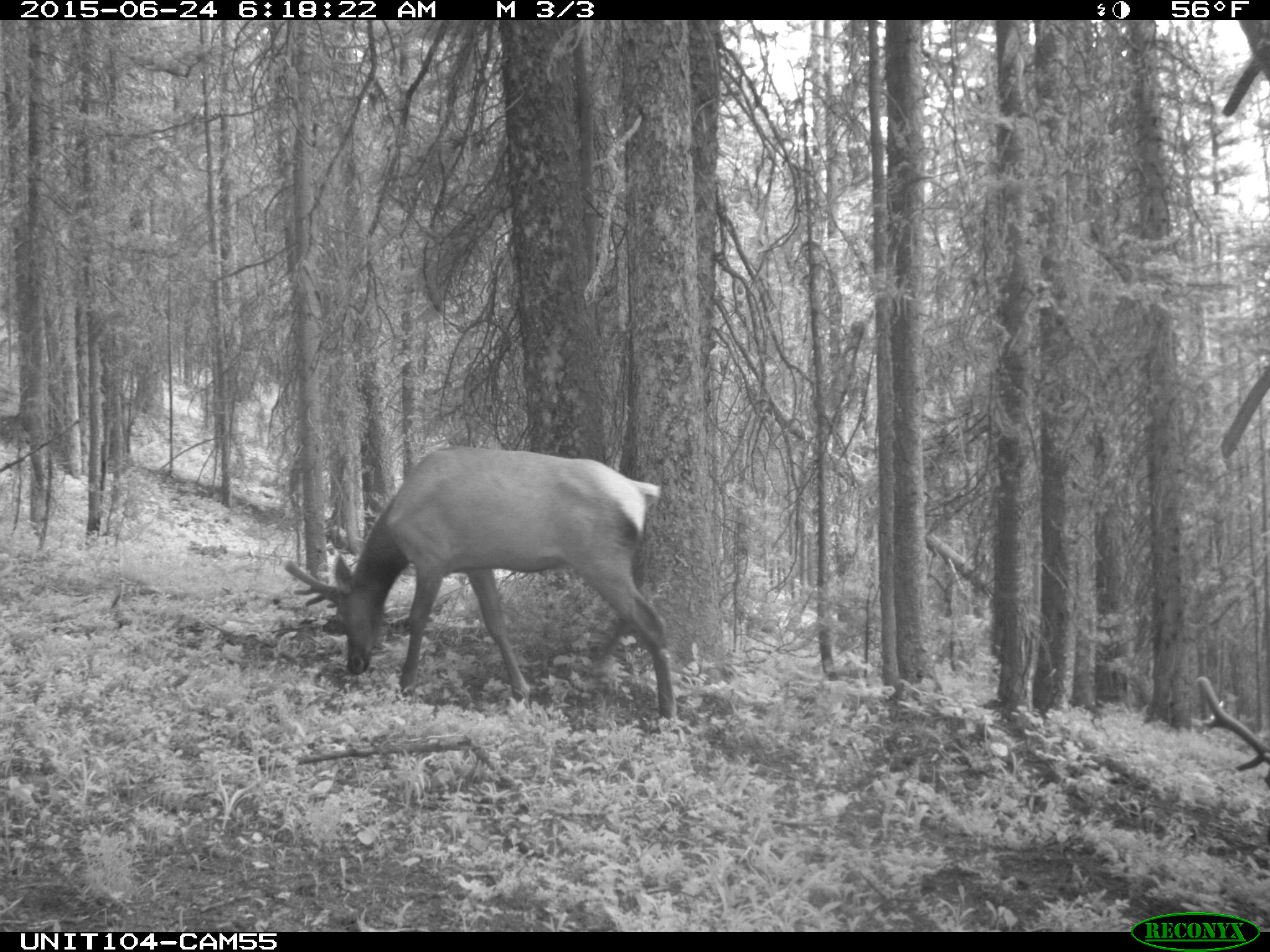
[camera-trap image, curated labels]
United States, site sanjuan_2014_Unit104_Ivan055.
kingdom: Animalia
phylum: Chordata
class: Mammalia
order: Artiodactyla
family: Cervidae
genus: Cervus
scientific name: Cervus elaphus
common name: red deer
Cervus elaphus (red deer).